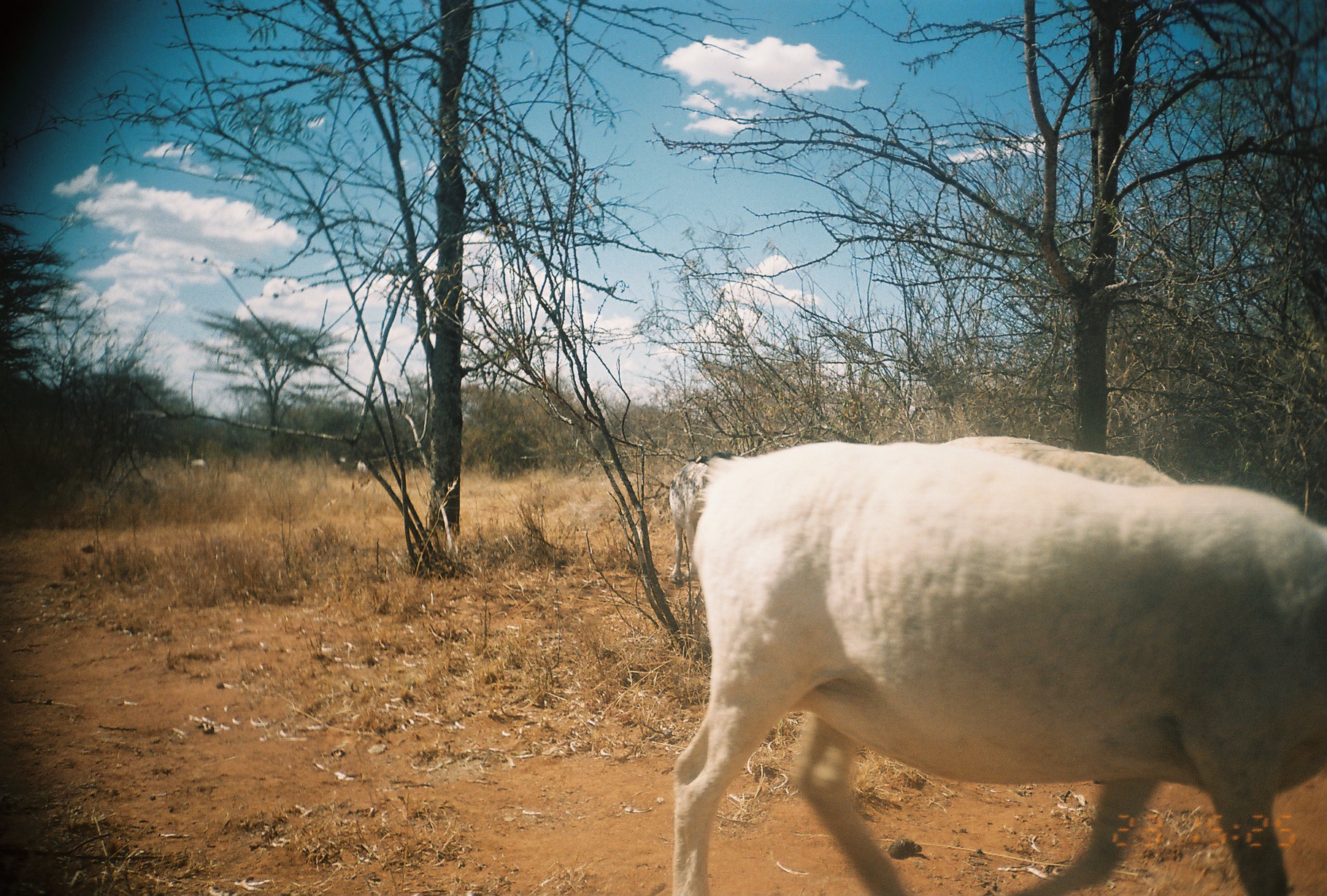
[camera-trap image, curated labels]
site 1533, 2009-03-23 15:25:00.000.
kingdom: Animalia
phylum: Chordata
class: Mammalia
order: Artiodactyla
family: Bovidae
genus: Ovis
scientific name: Ovis aries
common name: domestic sheep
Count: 4.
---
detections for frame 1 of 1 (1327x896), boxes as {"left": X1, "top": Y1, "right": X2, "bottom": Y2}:
ovis aries: {"left": 668, "top": 439, "right": 1327, "bottom": 896}; {"left": 947, "top": 434, "right": 1182, "bottom": 487}; {"left": 668, "top": 454, "right": 713, "bottom": 586}